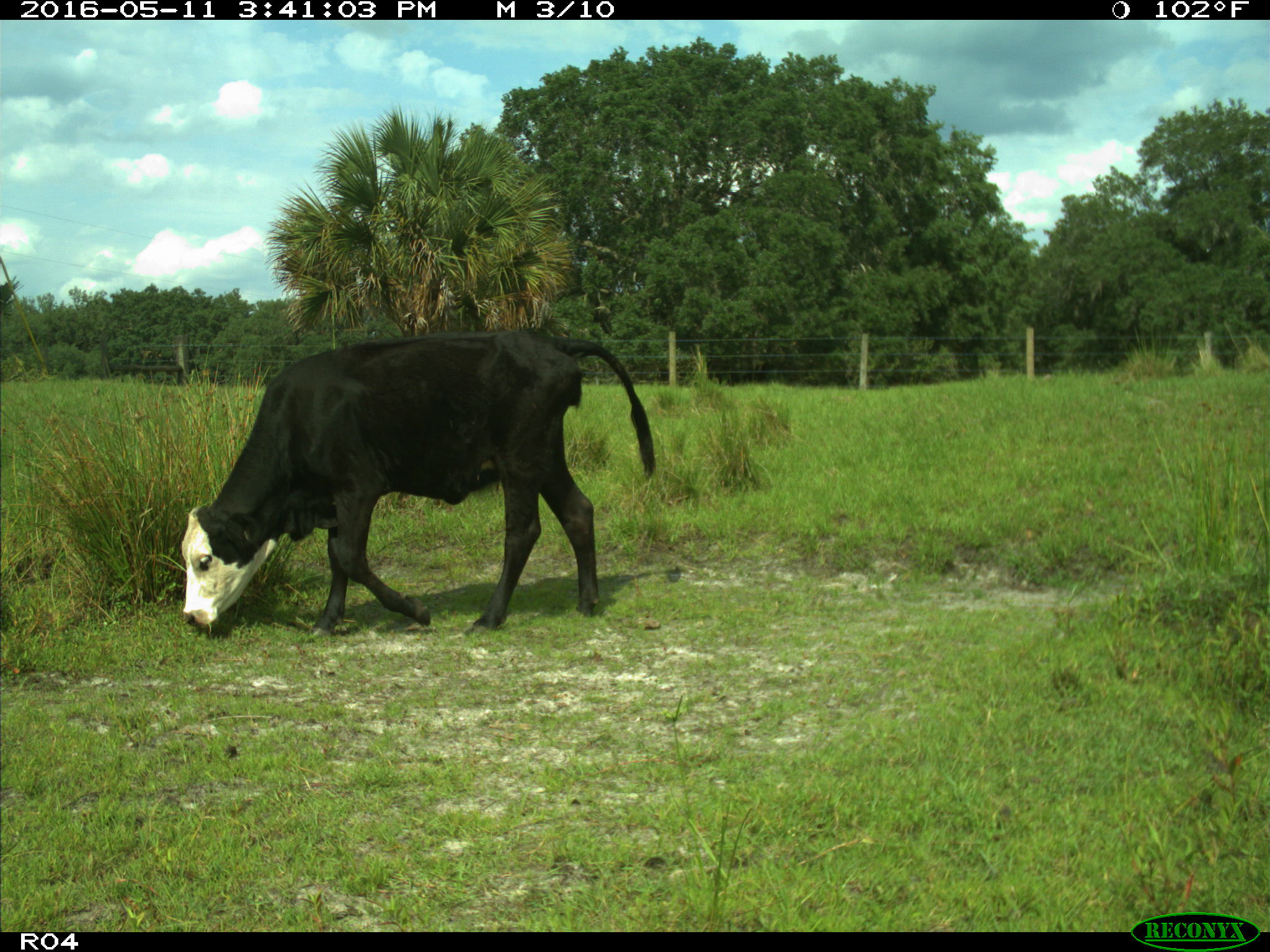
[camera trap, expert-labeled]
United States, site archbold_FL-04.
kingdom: Animalia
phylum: Chordata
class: Mammalia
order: Artiodactyla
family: Bovidae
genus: Bos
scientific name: Bos taurus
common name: domestic cow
Bos taurus (domestic cow).